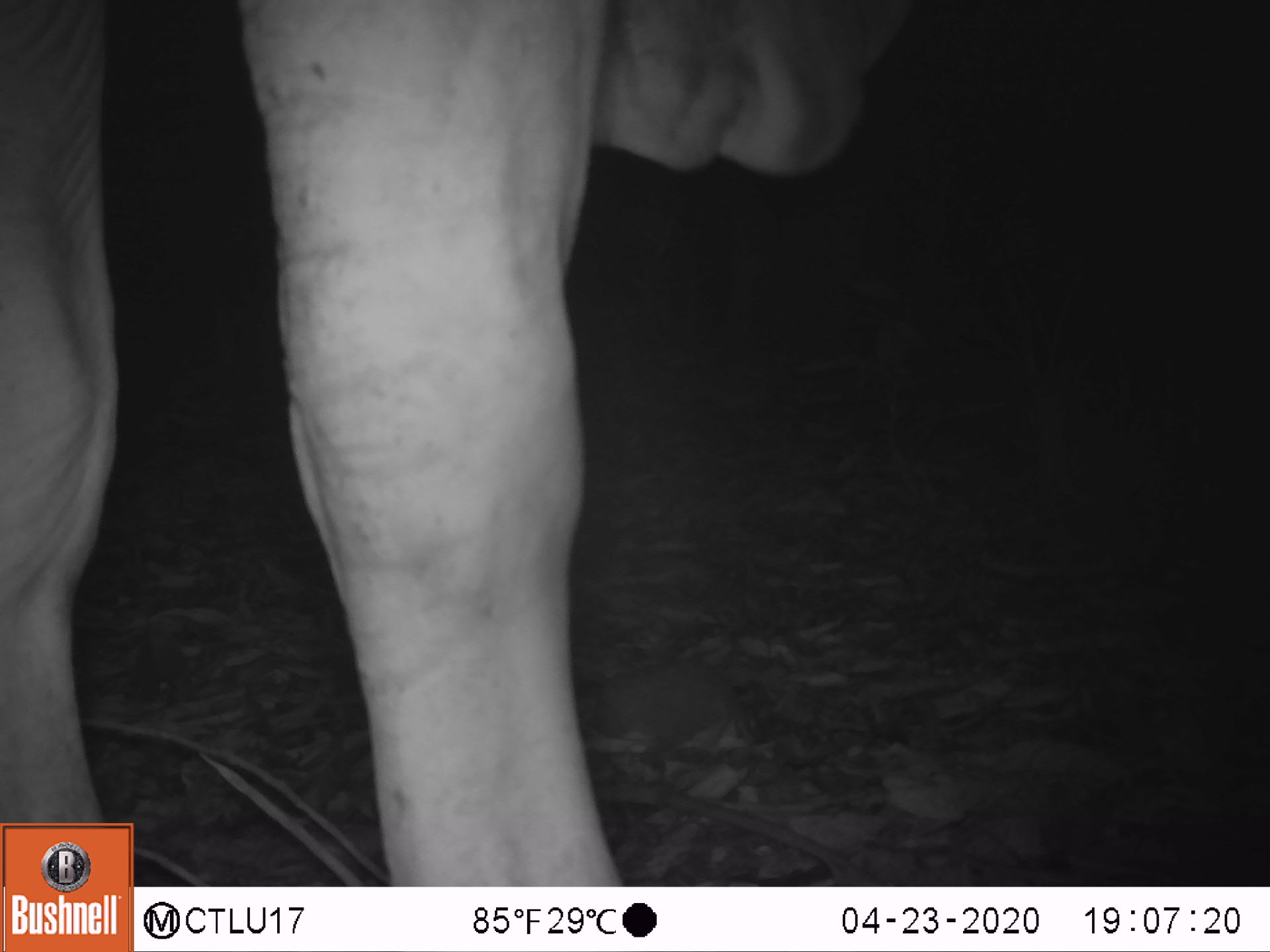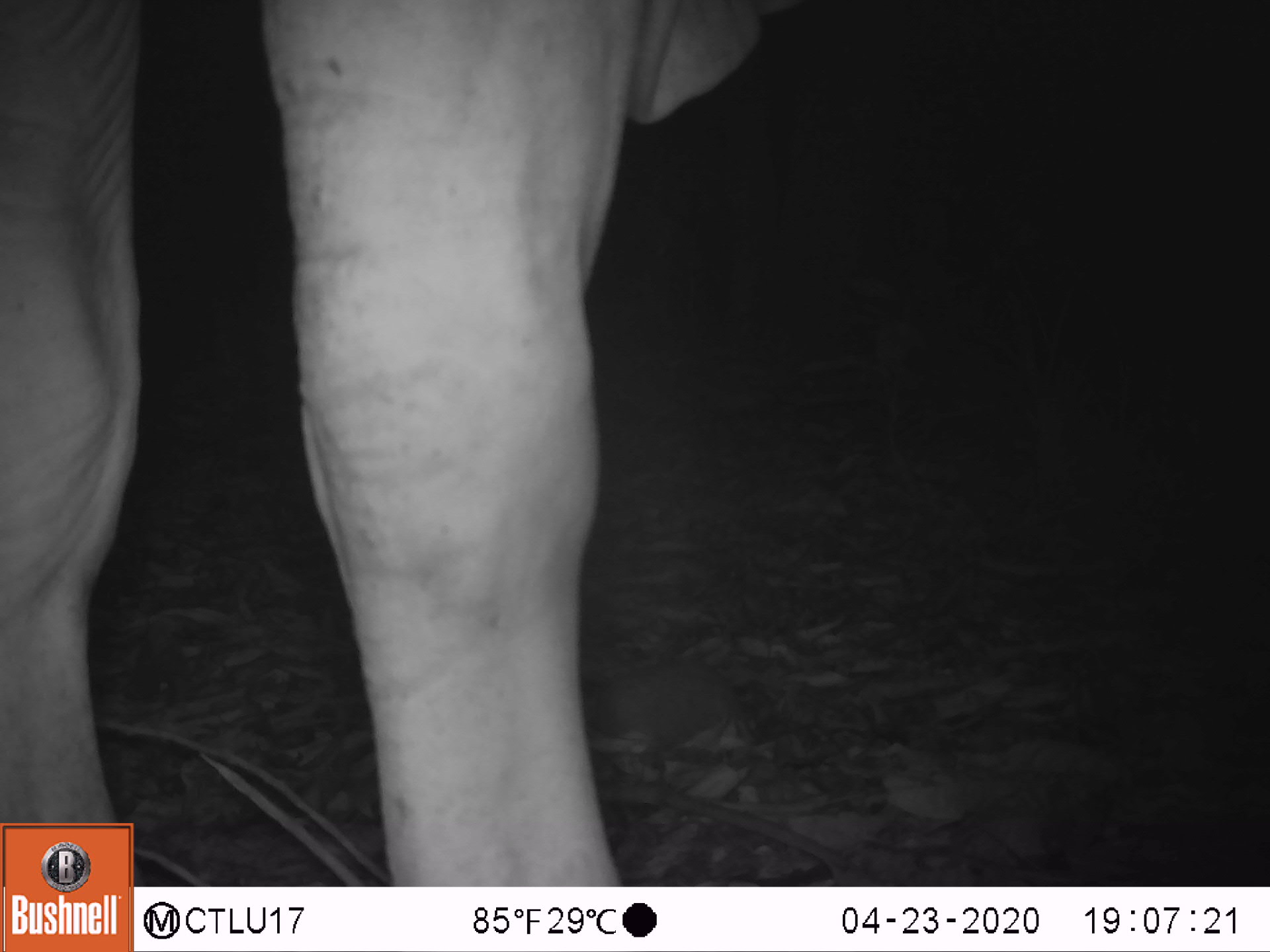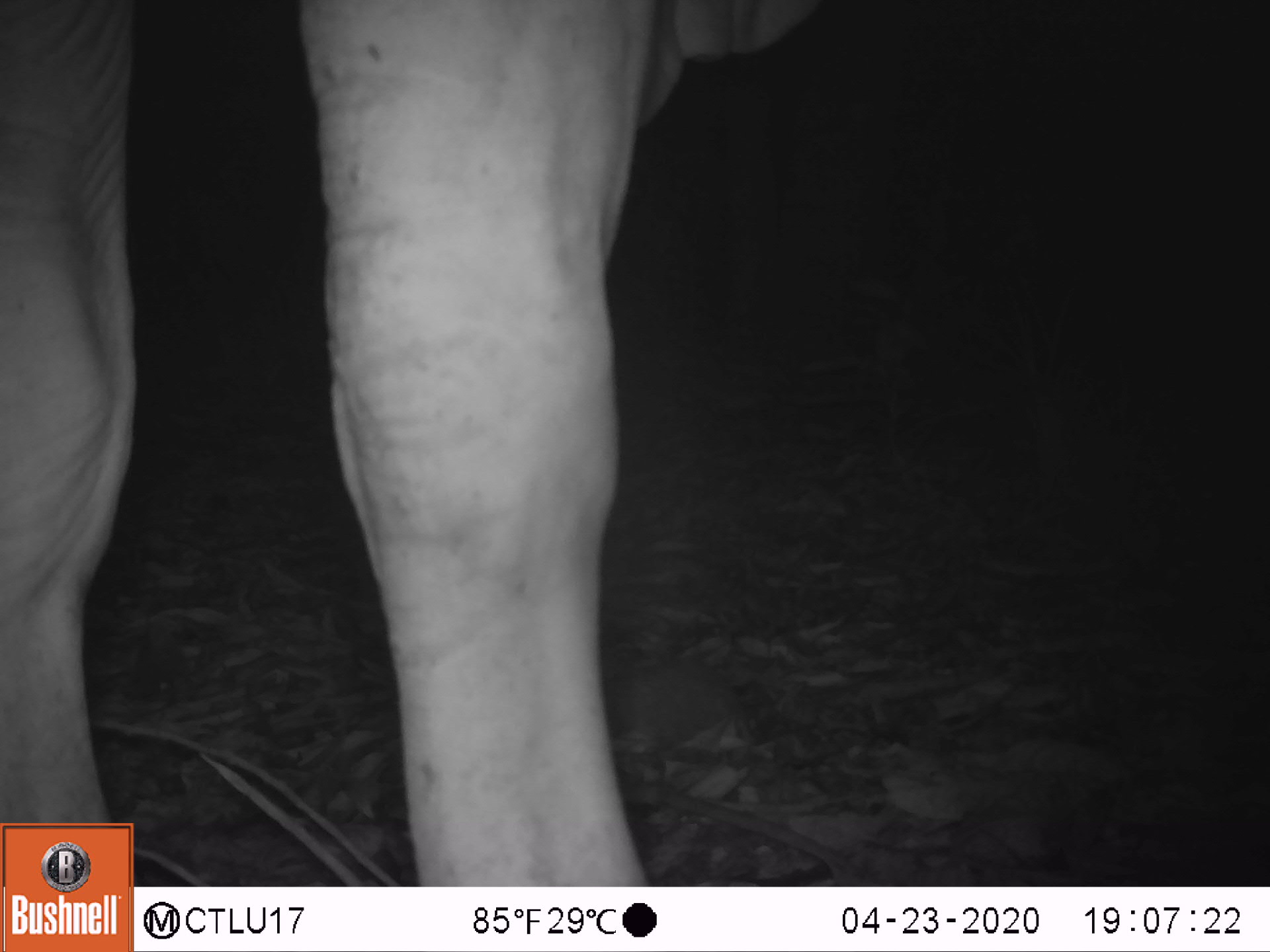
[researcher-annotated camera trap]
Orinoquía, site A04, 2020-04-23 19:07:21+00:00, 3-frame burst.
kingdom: Animalia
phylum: Chordata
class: Mammalia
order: Artiodactyla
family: Bovidae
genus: Bos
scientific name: Bos taurus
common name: cow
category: cattle